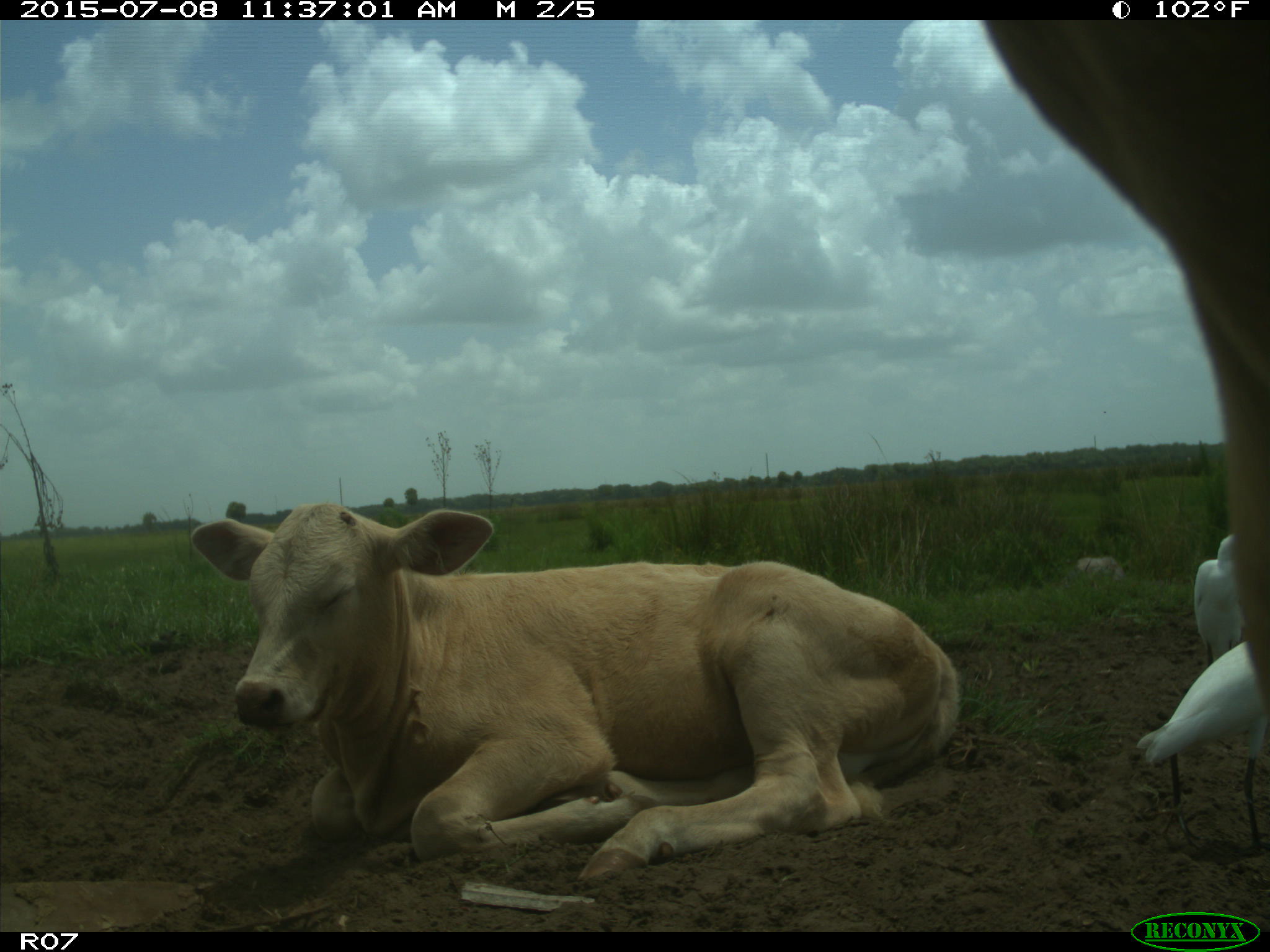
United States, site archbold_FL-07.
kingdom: Animalia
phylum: Chordata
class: Mammalia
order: Artiodactyla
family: Bovidae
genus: Bos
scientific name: Bos taurus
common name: domestic cow